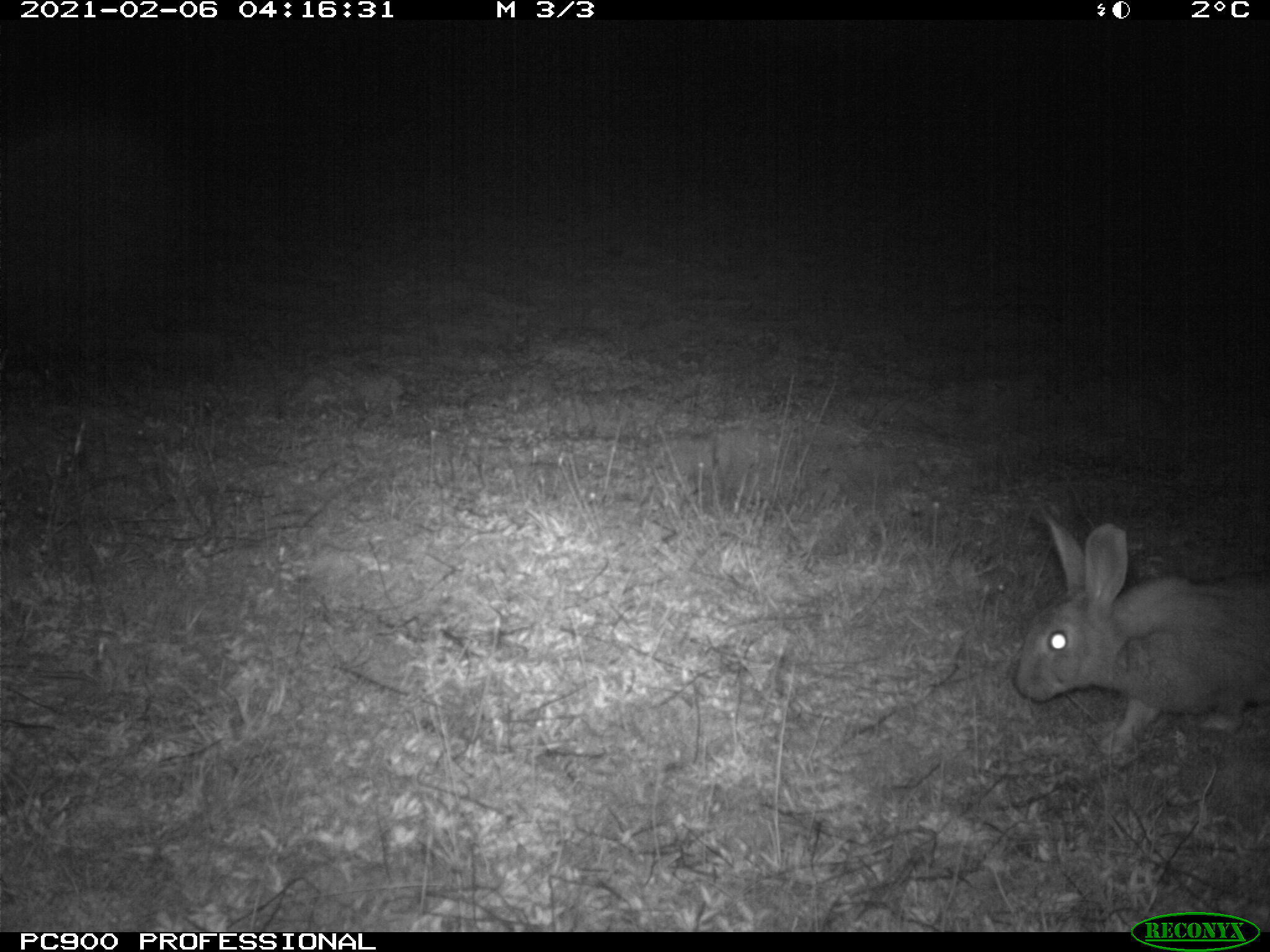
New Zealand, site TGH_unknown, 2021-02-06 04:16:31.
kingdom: Animalia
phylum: Chordata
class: Mammalia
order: Lagomorpha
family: Leporidae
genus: Oryctolagus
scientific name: Oryctolagus cuniculus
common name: european rabbit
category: rabbit